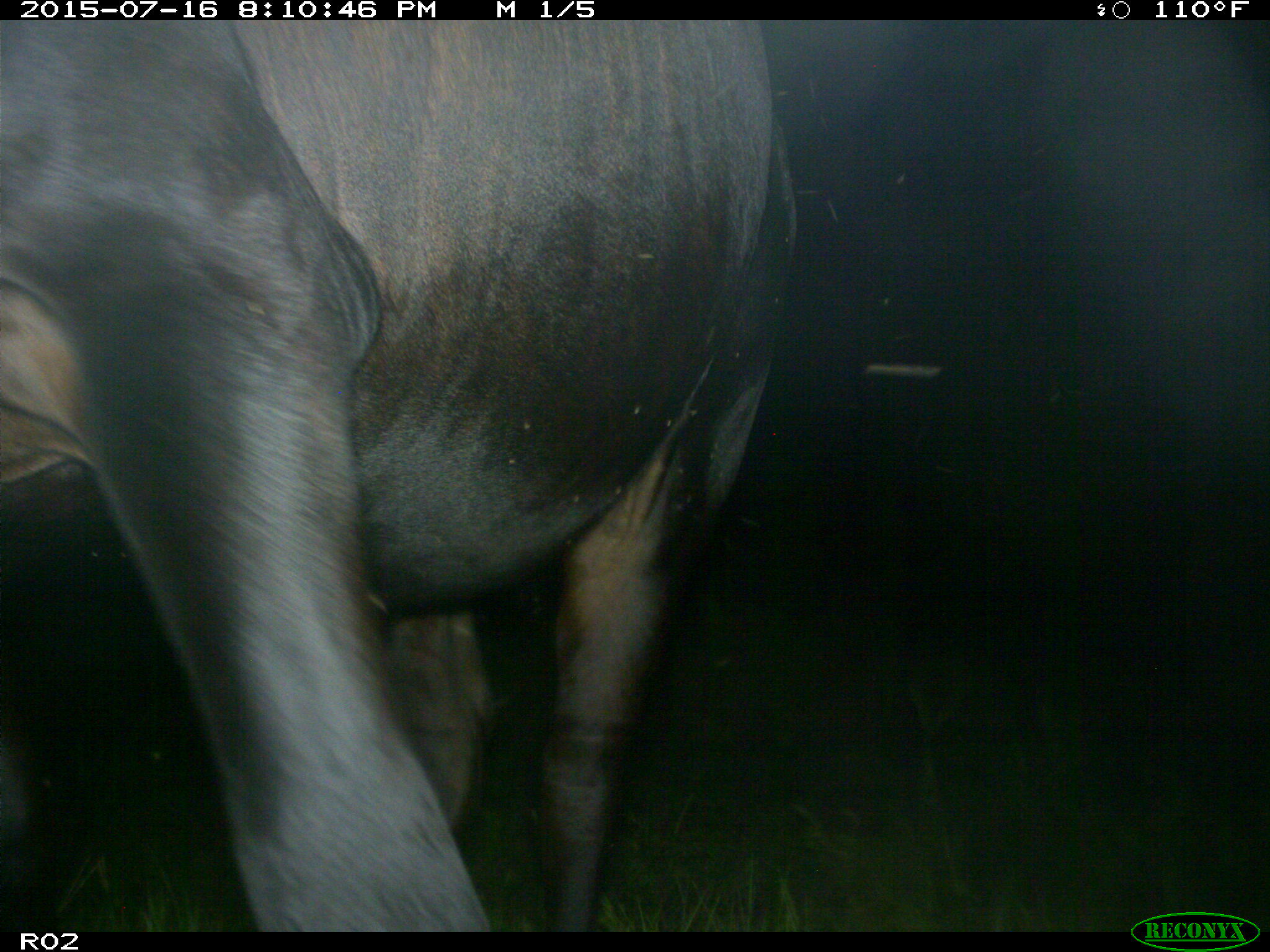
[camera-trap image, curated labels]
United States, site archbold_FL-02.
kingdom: Animalia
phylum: Chordata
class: Mammalia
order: Artiodactyla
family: Bovidae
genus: Bos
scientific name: Bos taurus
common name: domestic cow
Bos taurus (domestic cow).